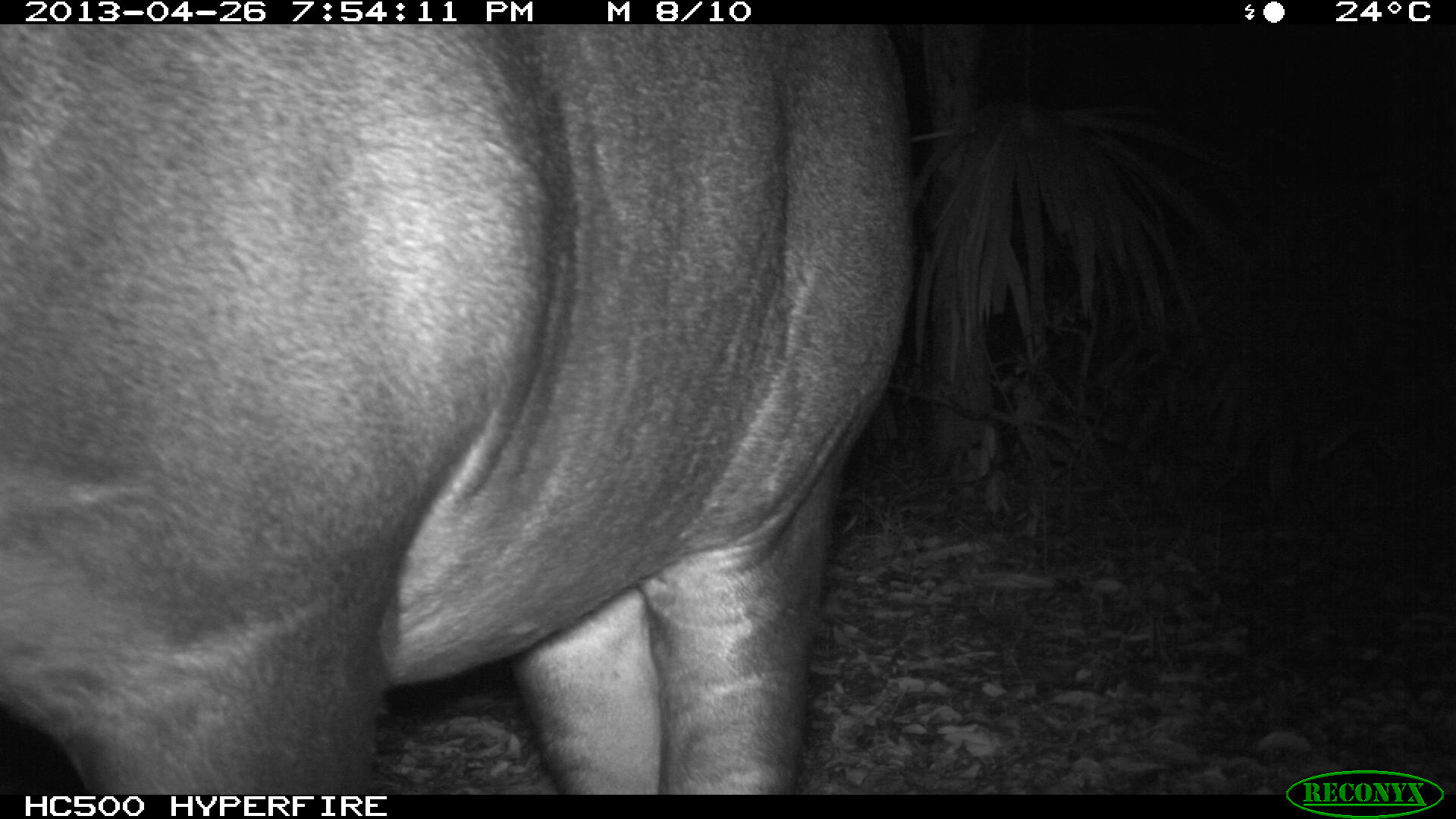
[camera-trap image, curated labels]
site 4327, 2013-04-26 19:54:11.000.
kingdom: Animalia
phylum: Chordata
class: Mammalia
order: Perissodactyla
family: Tapiridae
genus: Tapirus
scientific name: Tapirus bairdii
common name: baird's tapir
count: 1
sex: female